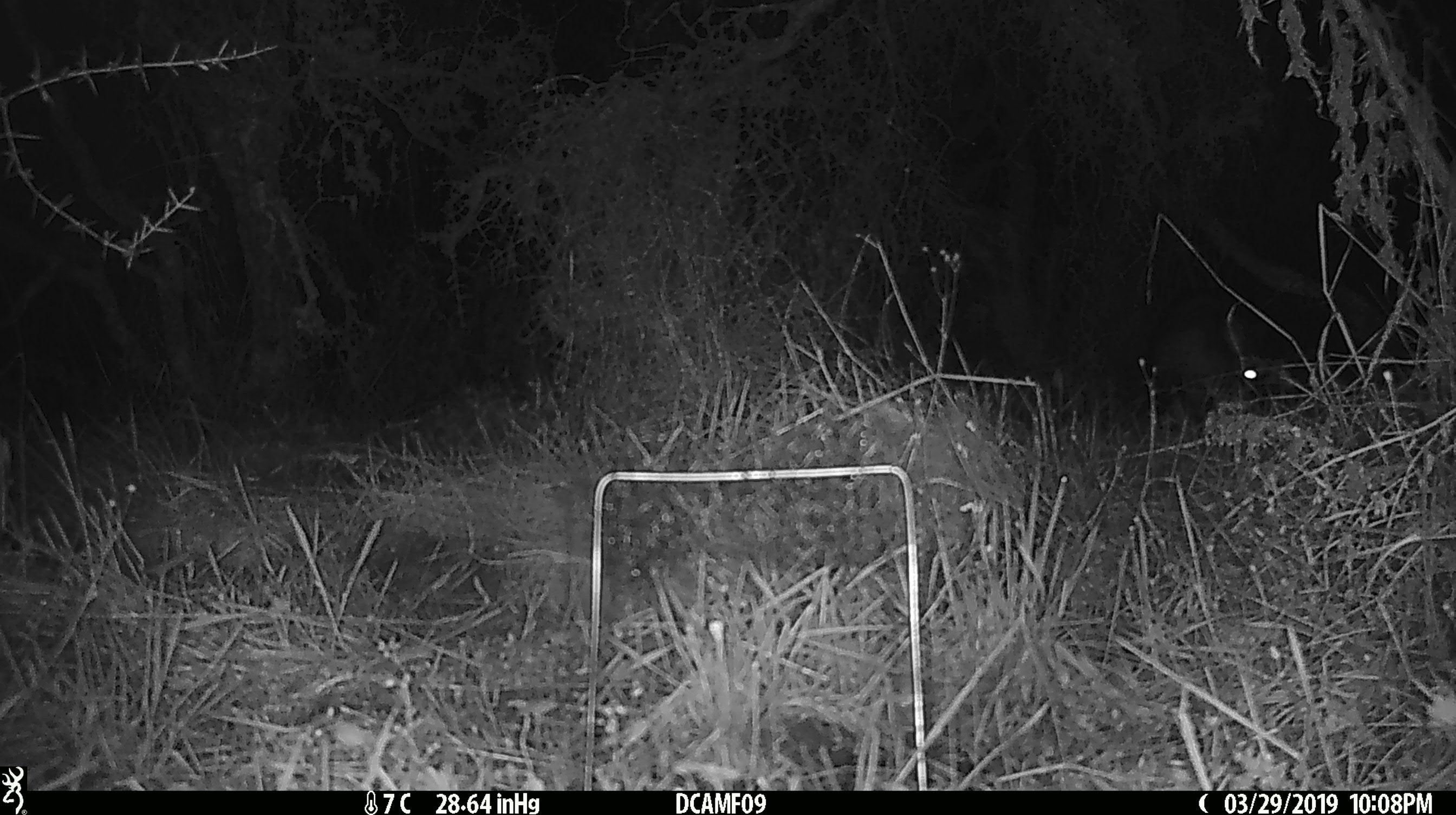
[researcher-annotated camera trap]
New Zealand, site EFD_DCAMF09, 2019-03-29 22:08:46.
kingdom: Animalia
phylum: Chordata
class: Mammalia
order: Diprotodontia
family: Phalangeridae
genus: Trichosurus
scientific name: Trichosurus vulpecula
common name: common brushtail possum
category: possum